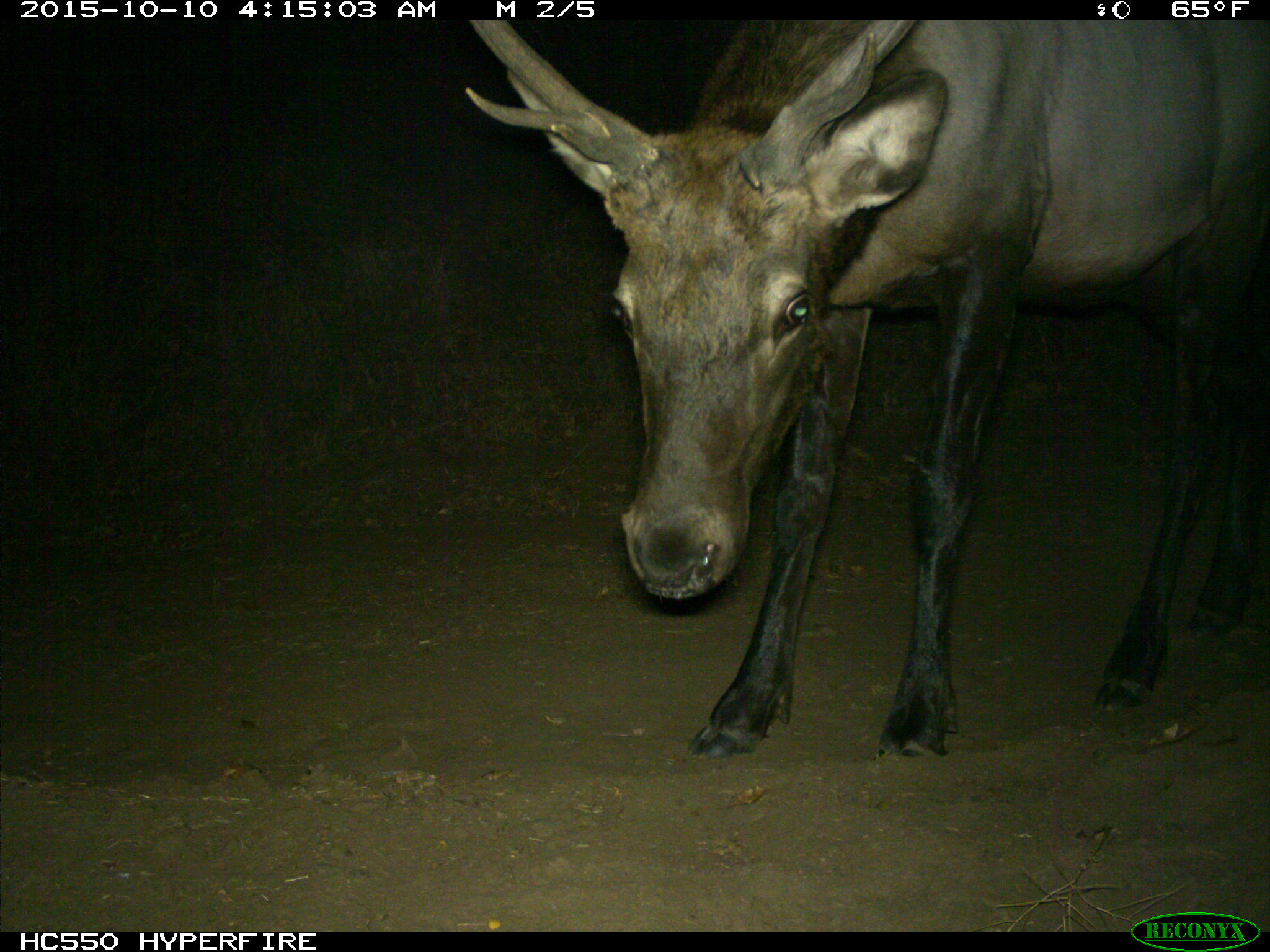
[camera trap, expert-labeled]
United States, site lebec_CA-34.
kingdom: Animalia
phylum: Chordata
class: Mammalia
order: Artiodactyla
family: Cervidae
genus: Cervus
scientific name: Cervus canadensis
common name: elk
Cervus canadensis (elk).